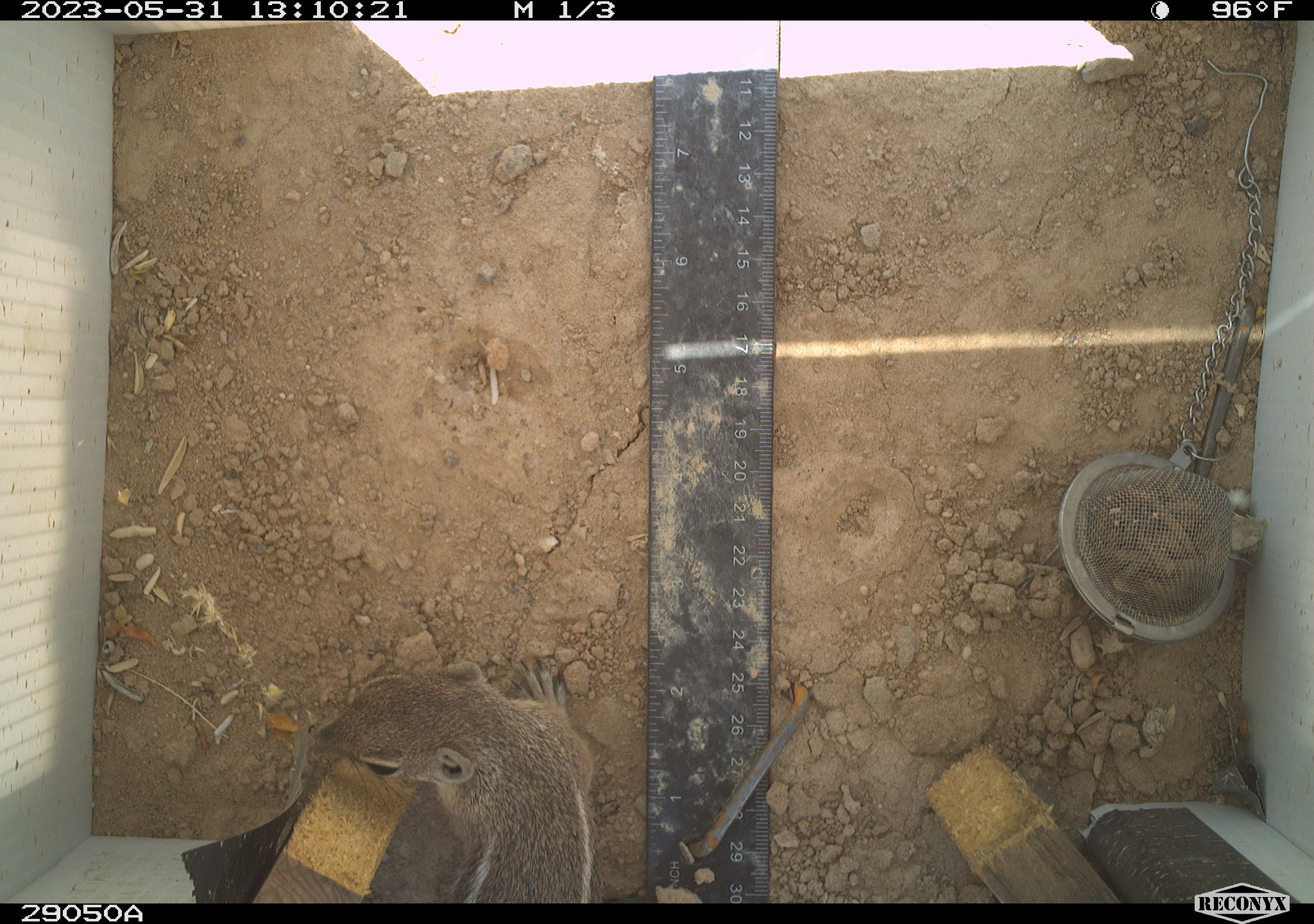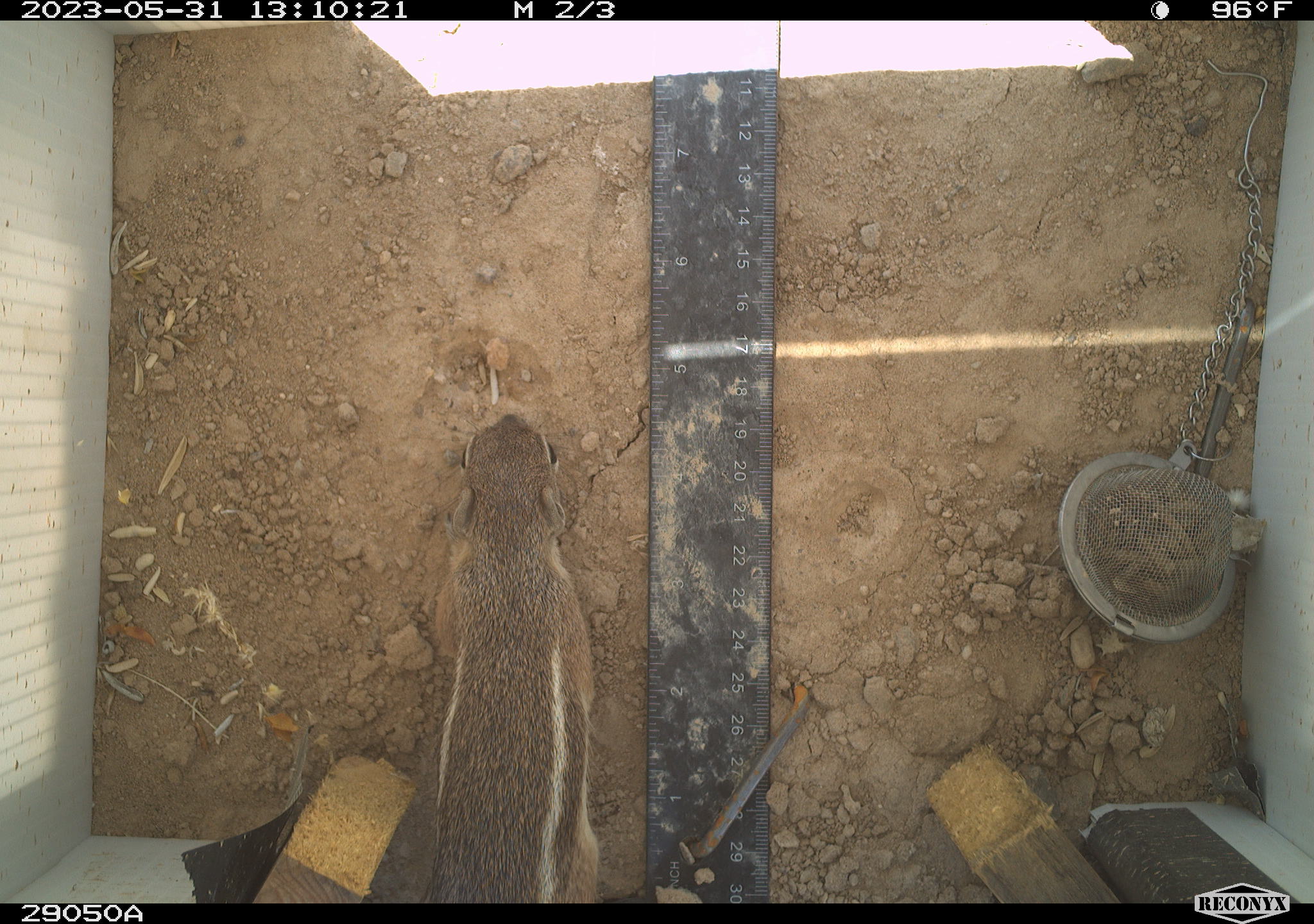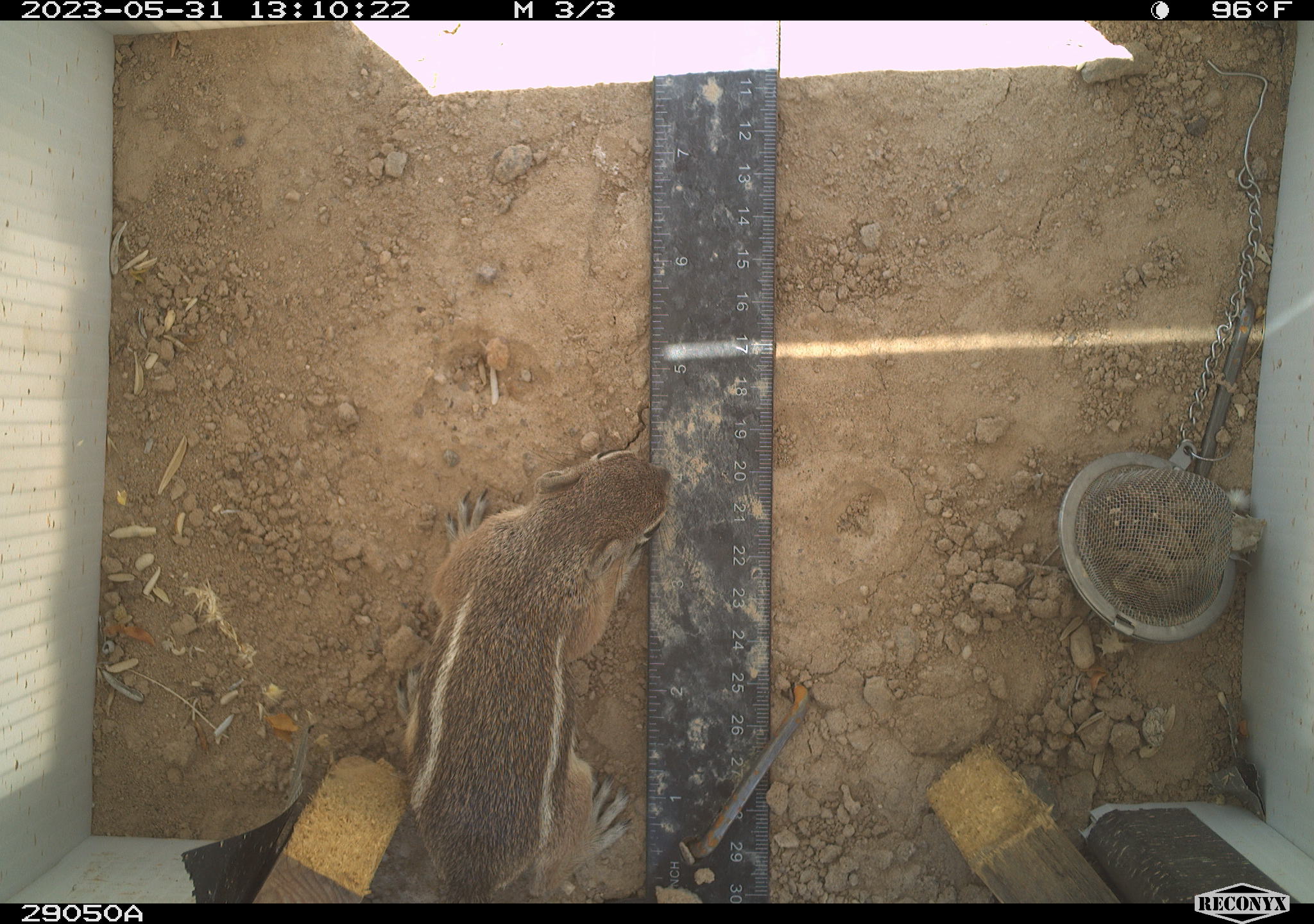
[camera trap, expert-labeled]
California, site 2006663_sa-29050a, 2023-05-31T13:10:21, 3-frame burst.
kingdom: Animalia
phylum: Chordata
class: Mammalia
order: Rodentia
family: Sciuridae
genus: Ammospermophilus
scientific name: Ammospermophilus leucurus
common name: white-tailed antelope squirrel